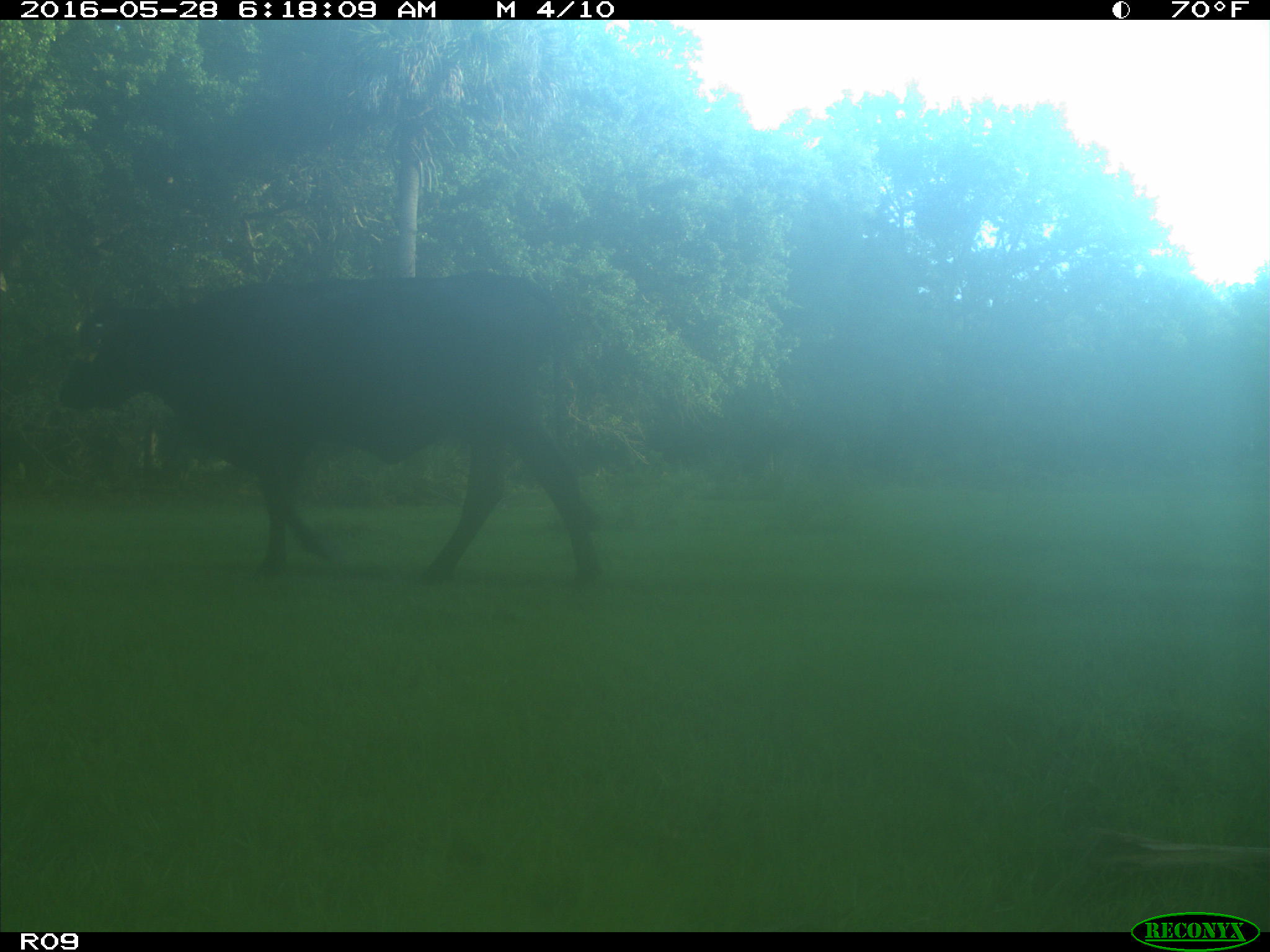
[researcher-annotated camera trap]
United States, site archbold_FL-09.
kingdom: Animalia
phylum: Chordata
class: Mammalia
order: Artiodactyla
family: Bovidae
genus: Bos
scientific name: Bos taurus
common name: domestic cow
Bos taurus (domestic cow).